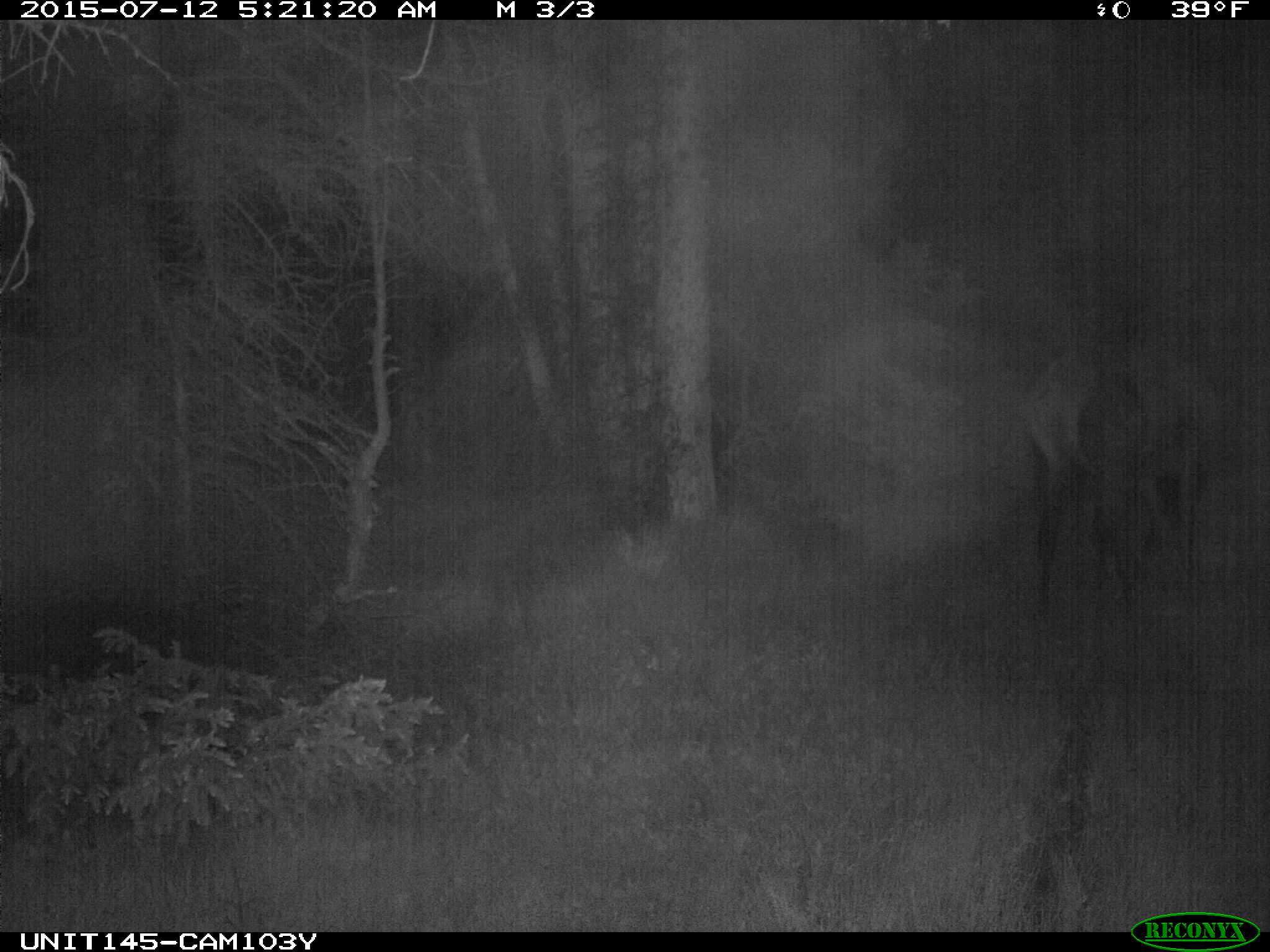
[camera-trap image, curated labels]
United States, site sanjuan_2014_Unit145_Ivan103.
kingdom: Animalia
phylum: Chordata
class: Mammalia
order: Artiodactyla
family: Cervidae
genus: Cervus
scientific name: Cervus elaphus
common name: red deer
Cervus elaphus (red deer).